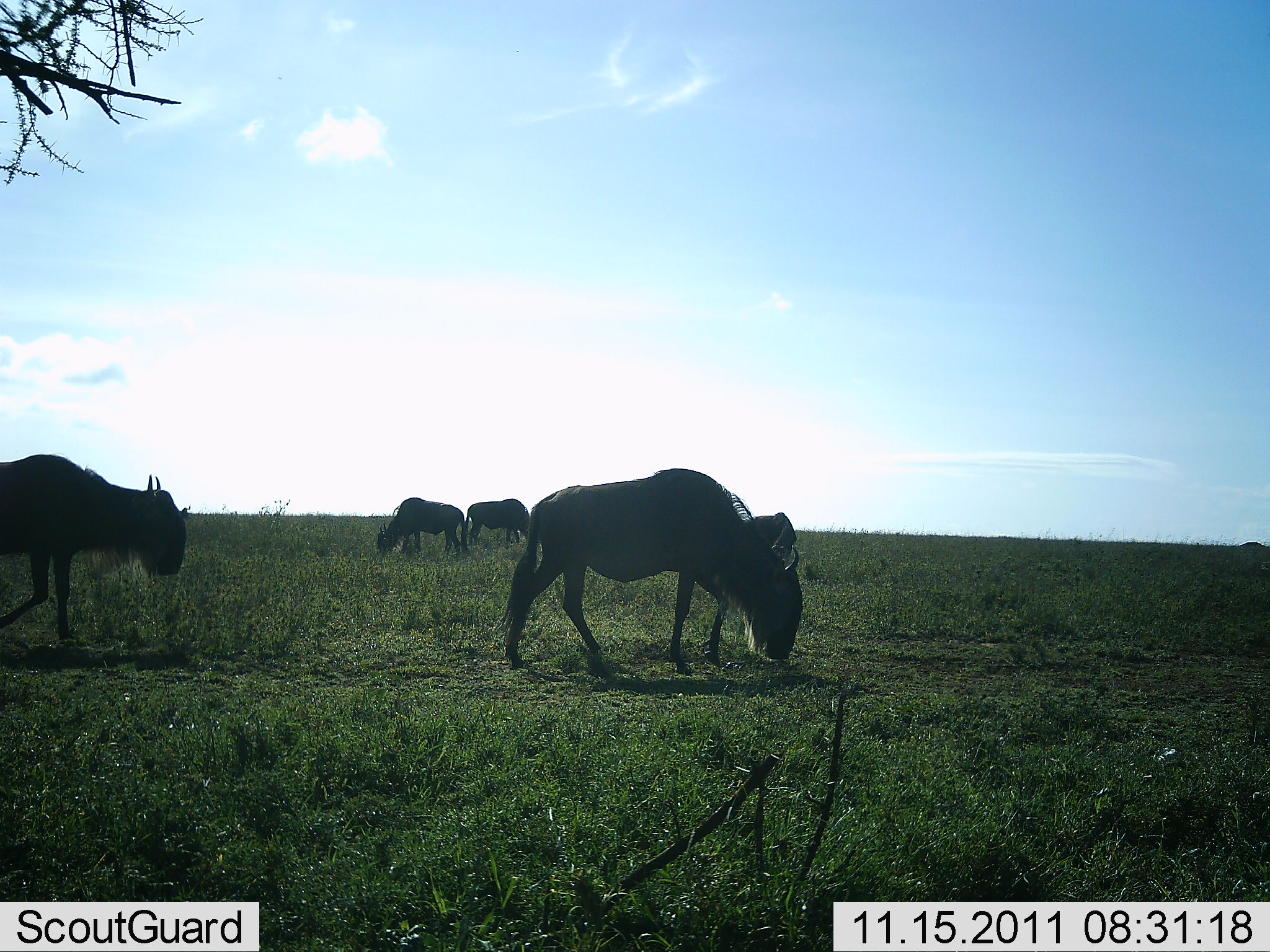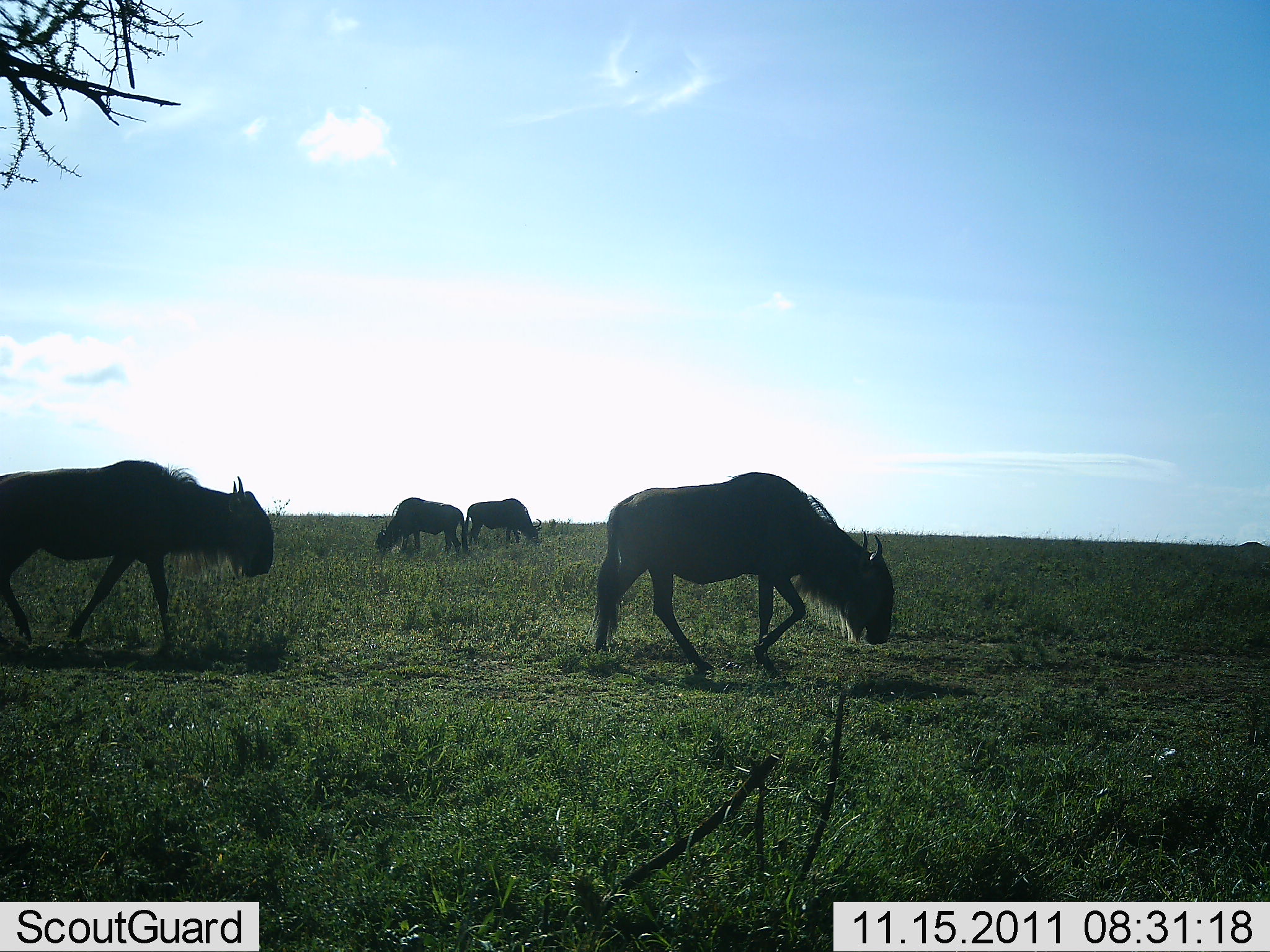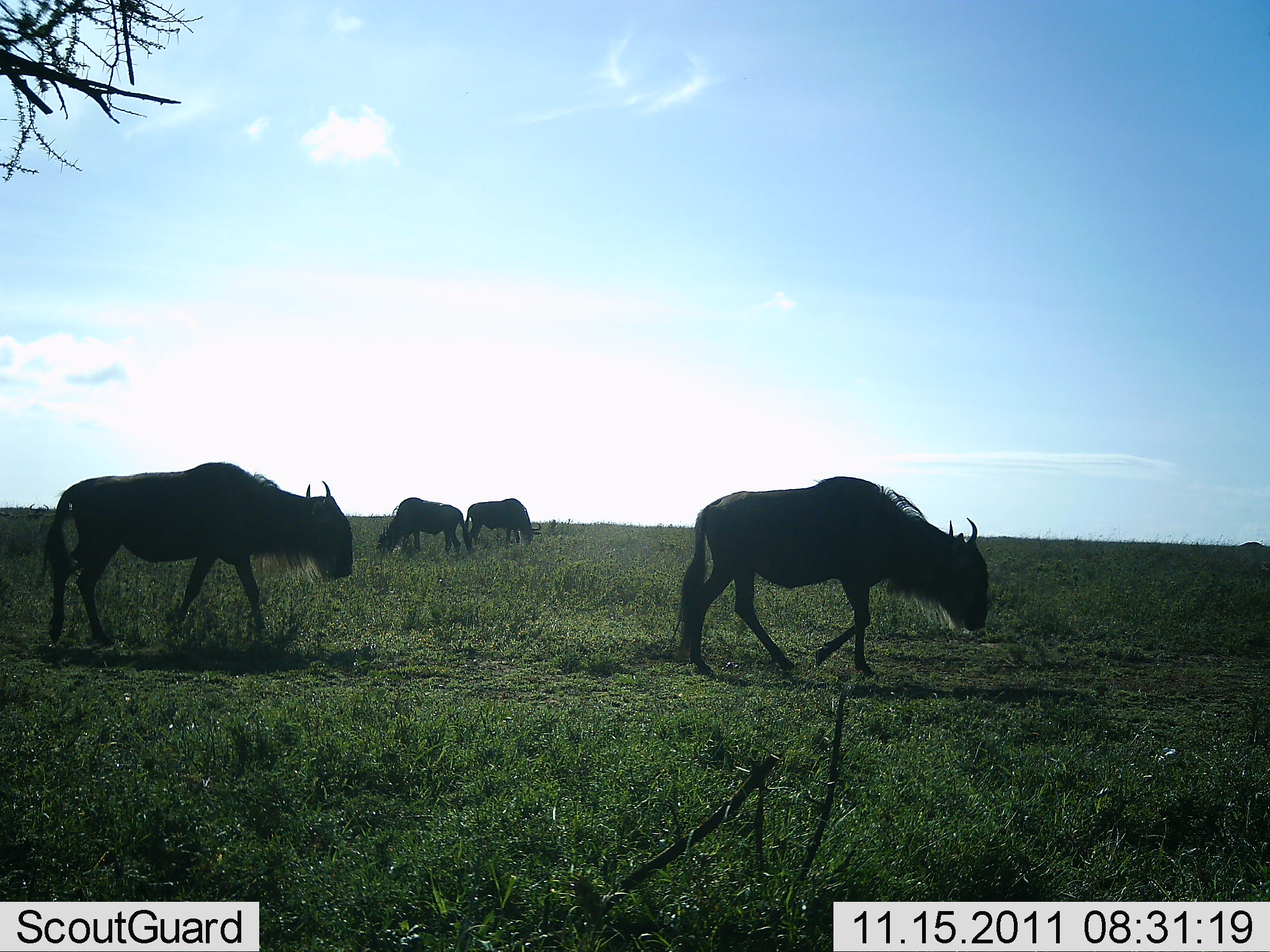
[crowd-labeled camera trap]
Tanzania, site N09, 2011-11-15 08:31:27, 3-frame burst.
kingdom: Animalia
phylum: Chordata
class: Mammalia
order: Artiodactyla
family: Bovidae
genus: Connochaetes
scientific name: Connochaetes taurinus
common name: blue wildebeest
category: wildebeest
Wildebeest (blue wildebeest) (Connochaetes taurinus), count 4. Behavior (volunteer vote fractions): standing 8%, resting 0%, moving 92%, interacting 0%. Young present (vote fraction): 0%. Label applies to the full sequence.